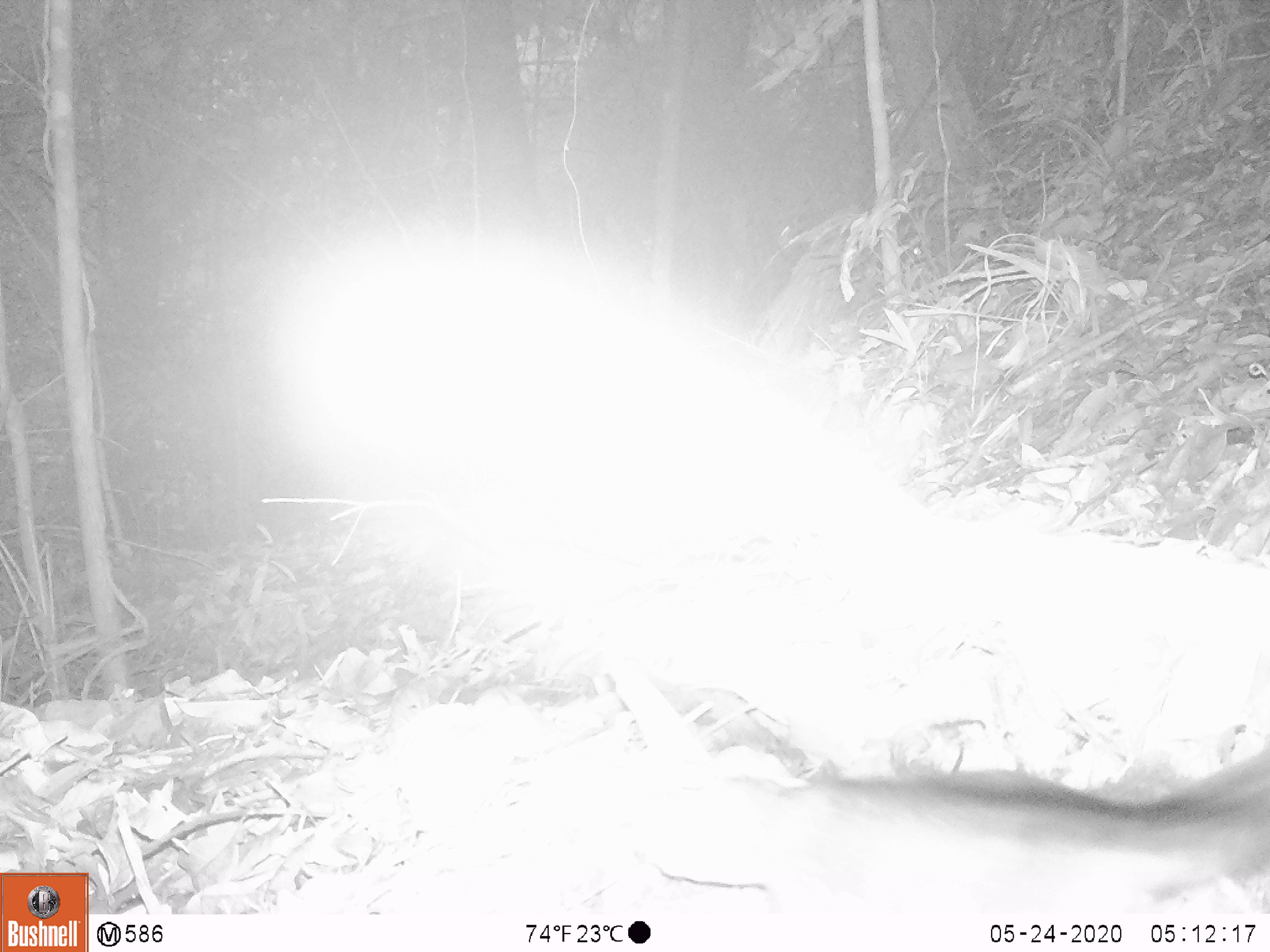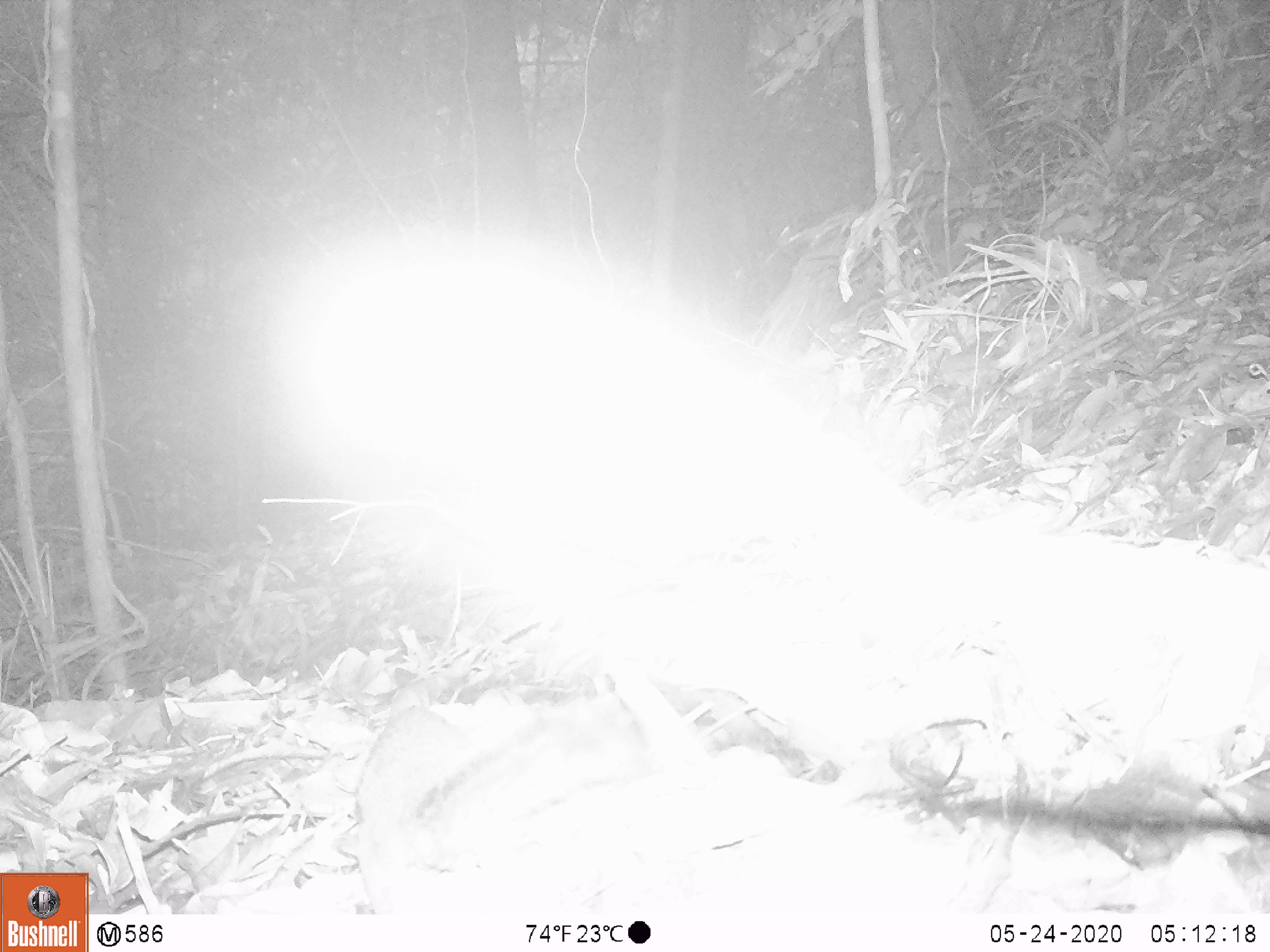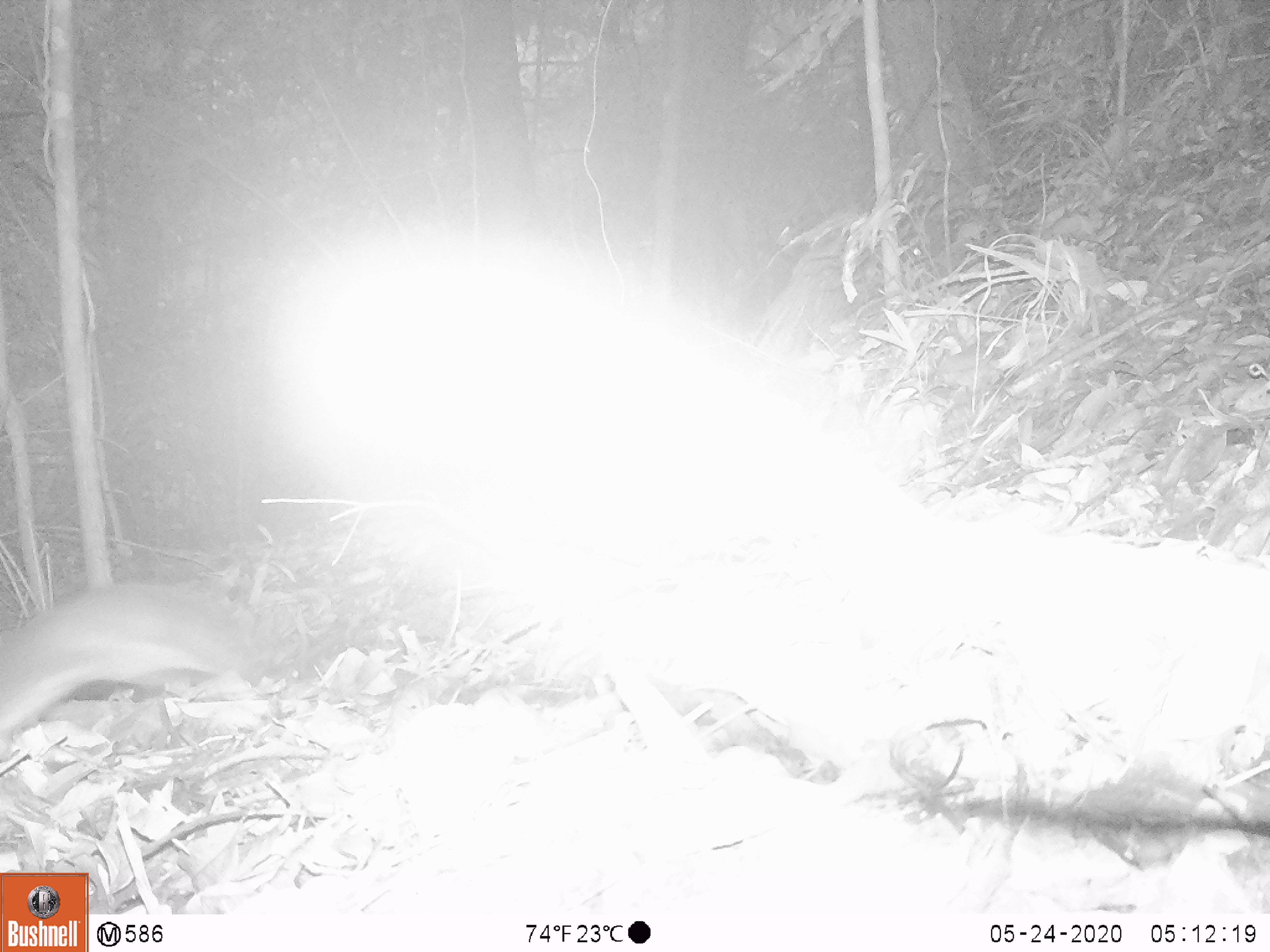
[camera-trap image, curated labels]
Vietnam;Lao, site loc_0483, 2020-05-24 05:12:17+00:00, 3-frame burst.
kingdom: Animalia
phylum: Chordata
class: Mammalia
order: Scandentia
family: Tupaiidae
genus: Tupaia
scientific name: Tupaia belangeri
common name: northern treeshrew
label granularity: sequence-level